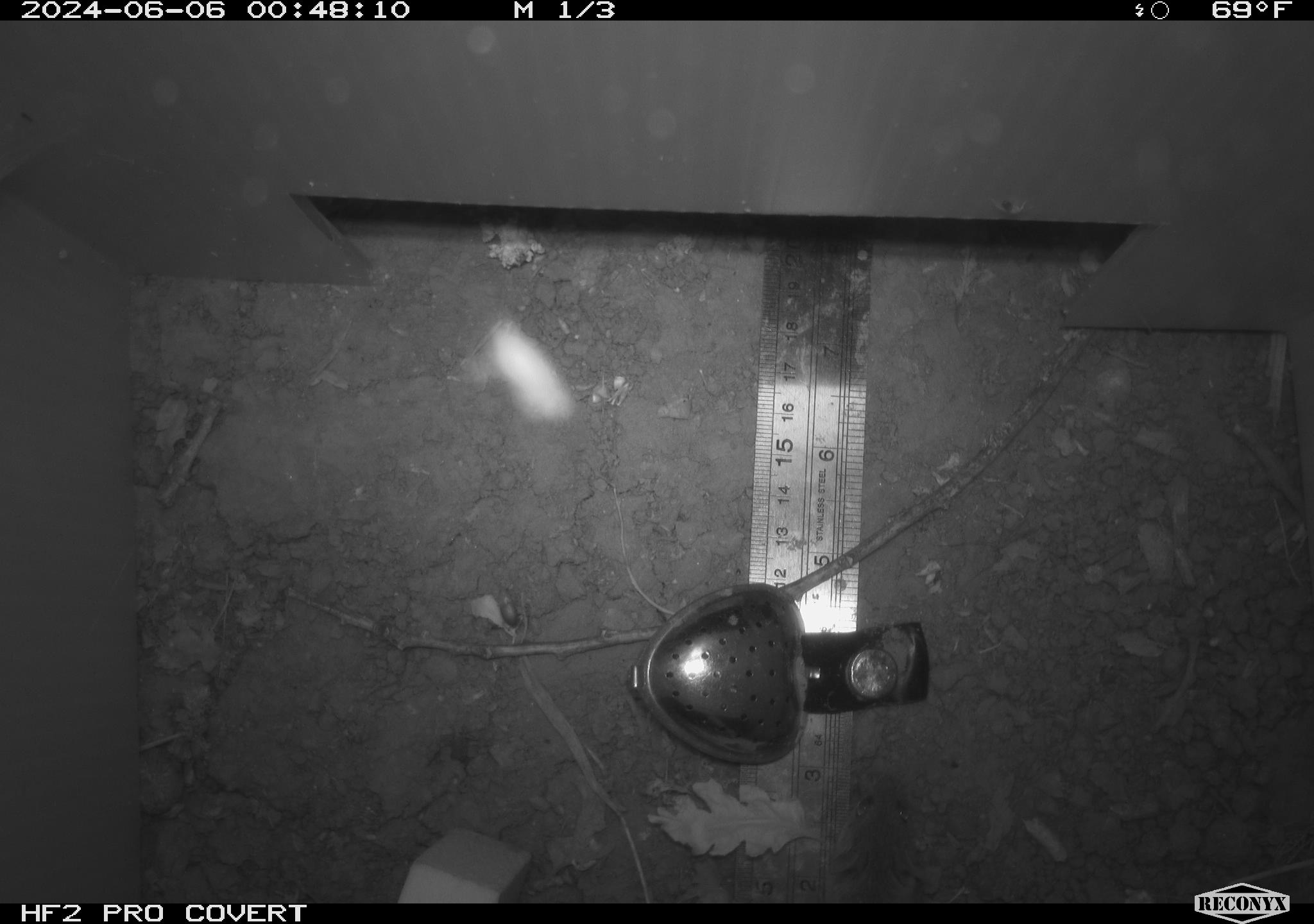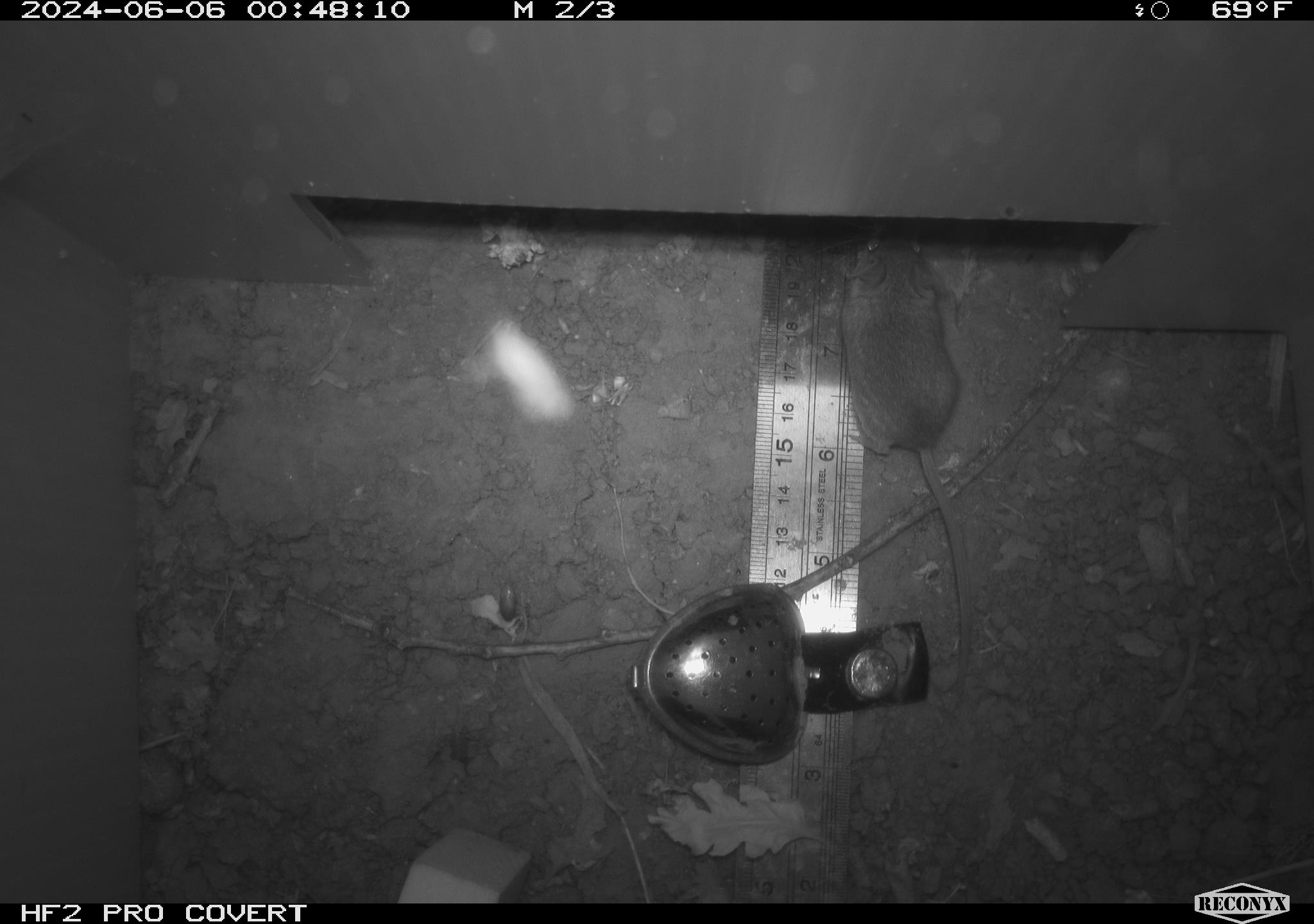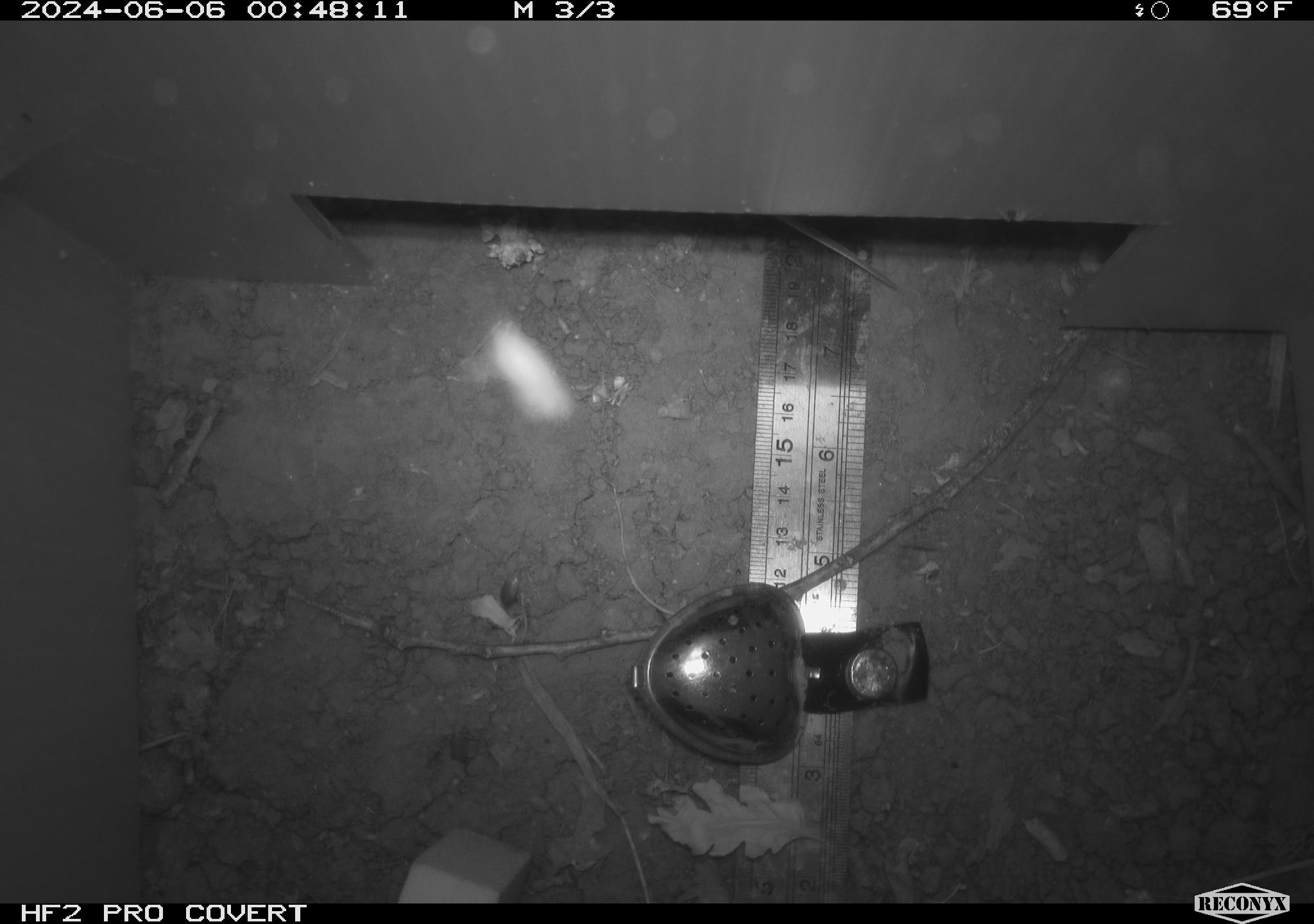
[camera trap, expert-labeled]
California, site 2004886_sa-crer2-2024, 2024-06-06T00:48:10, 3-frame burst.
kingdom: Animalia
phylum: Chordata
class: Mammalia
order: Rodentia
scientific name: Rodentia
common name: mouse species